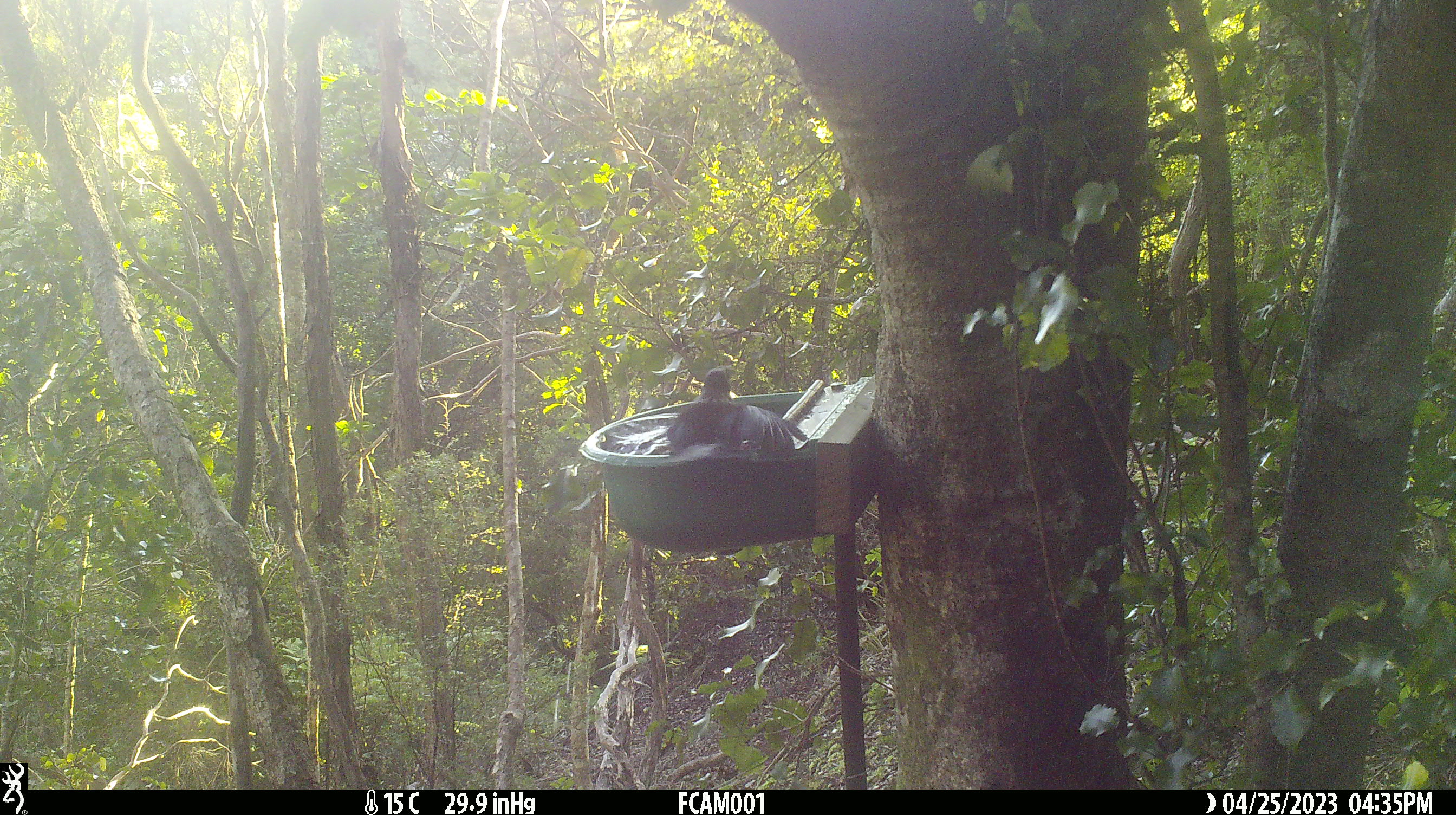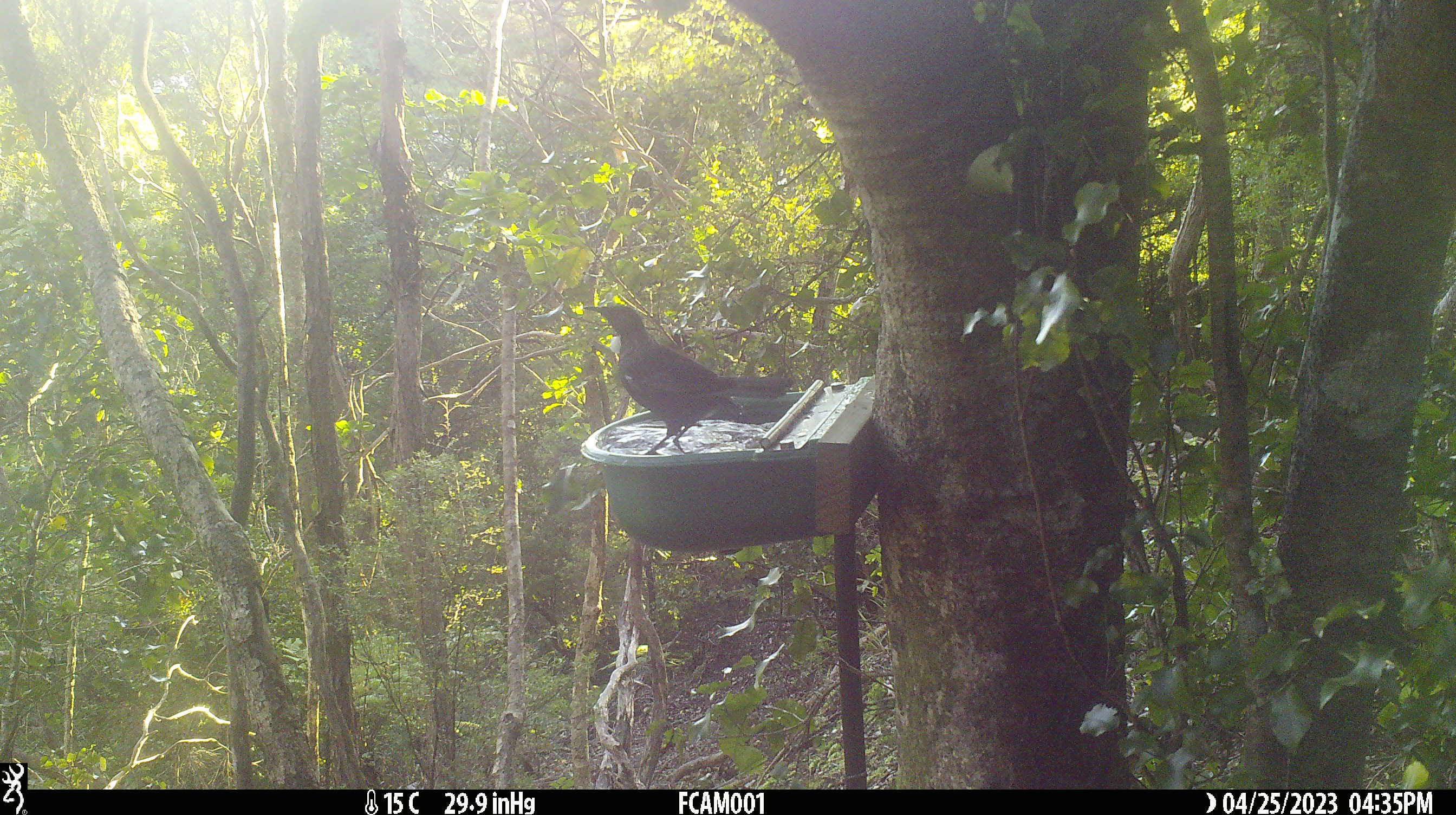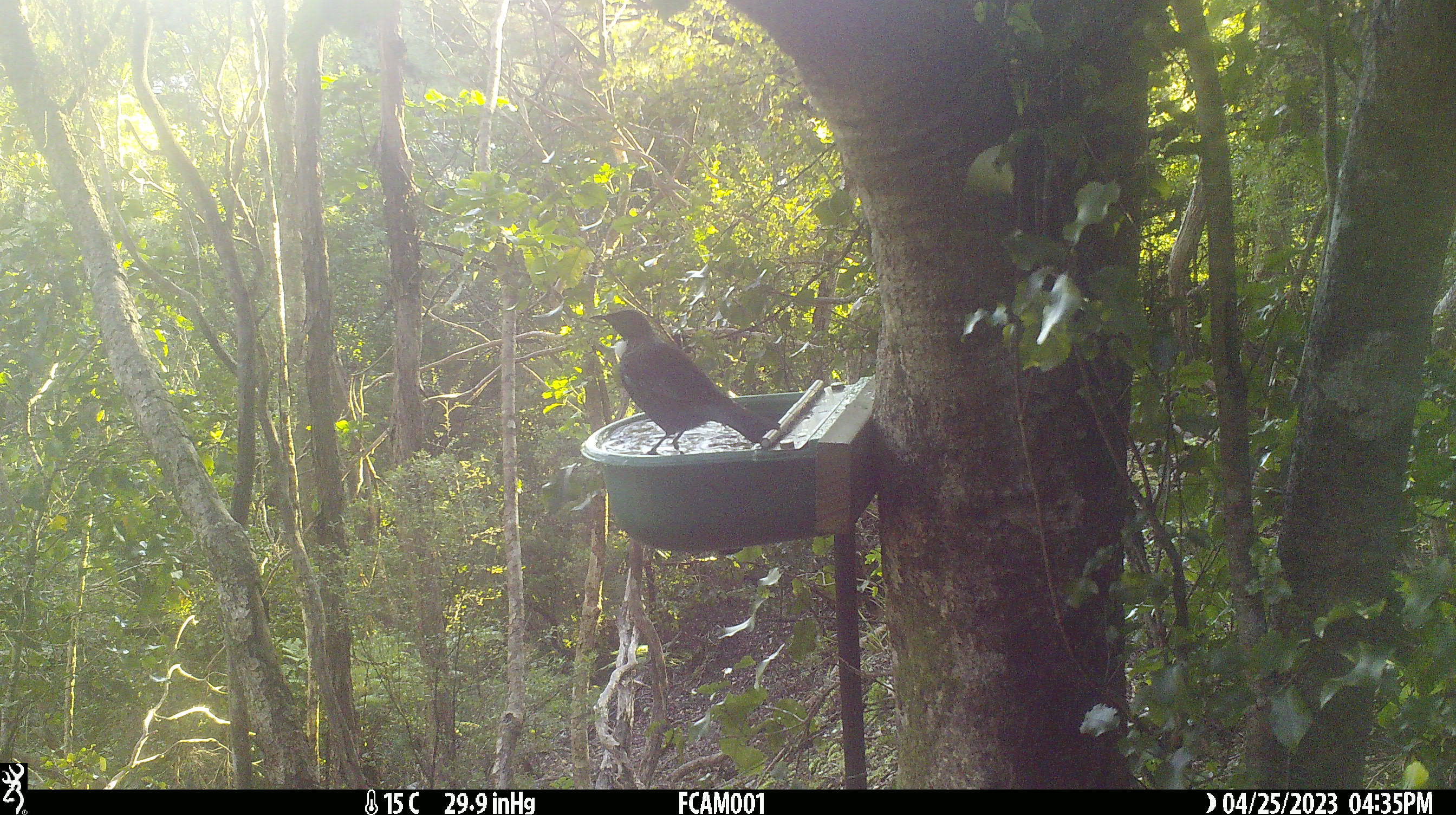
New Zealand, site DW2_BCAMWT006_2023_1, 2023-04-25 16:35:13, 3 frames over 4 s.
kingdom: Animalia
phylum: Chordata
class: Aves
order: Passeriformes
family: Meliphagidae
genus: Prosthemadera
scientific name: Prosthemadera novaeseelandiae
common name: tui